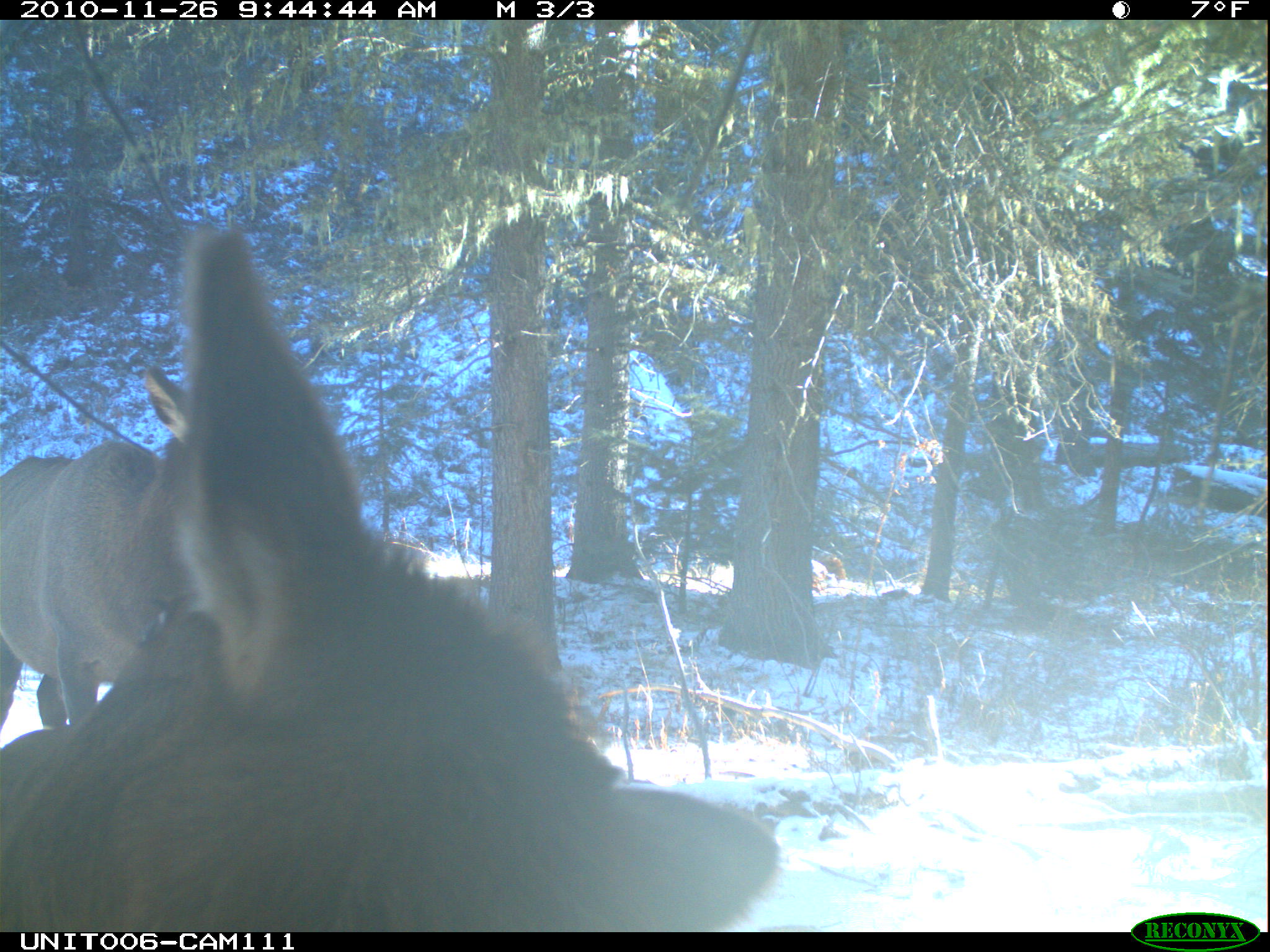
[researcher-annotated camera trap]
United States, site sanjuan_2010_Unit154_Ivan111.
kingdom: Animalia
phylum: Chordata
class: Mammalia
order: Artiodactyla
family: Cervidae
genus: Cervus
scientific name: Cervus elaphus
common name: red deer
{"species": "Cervus elaphus (red deer)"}